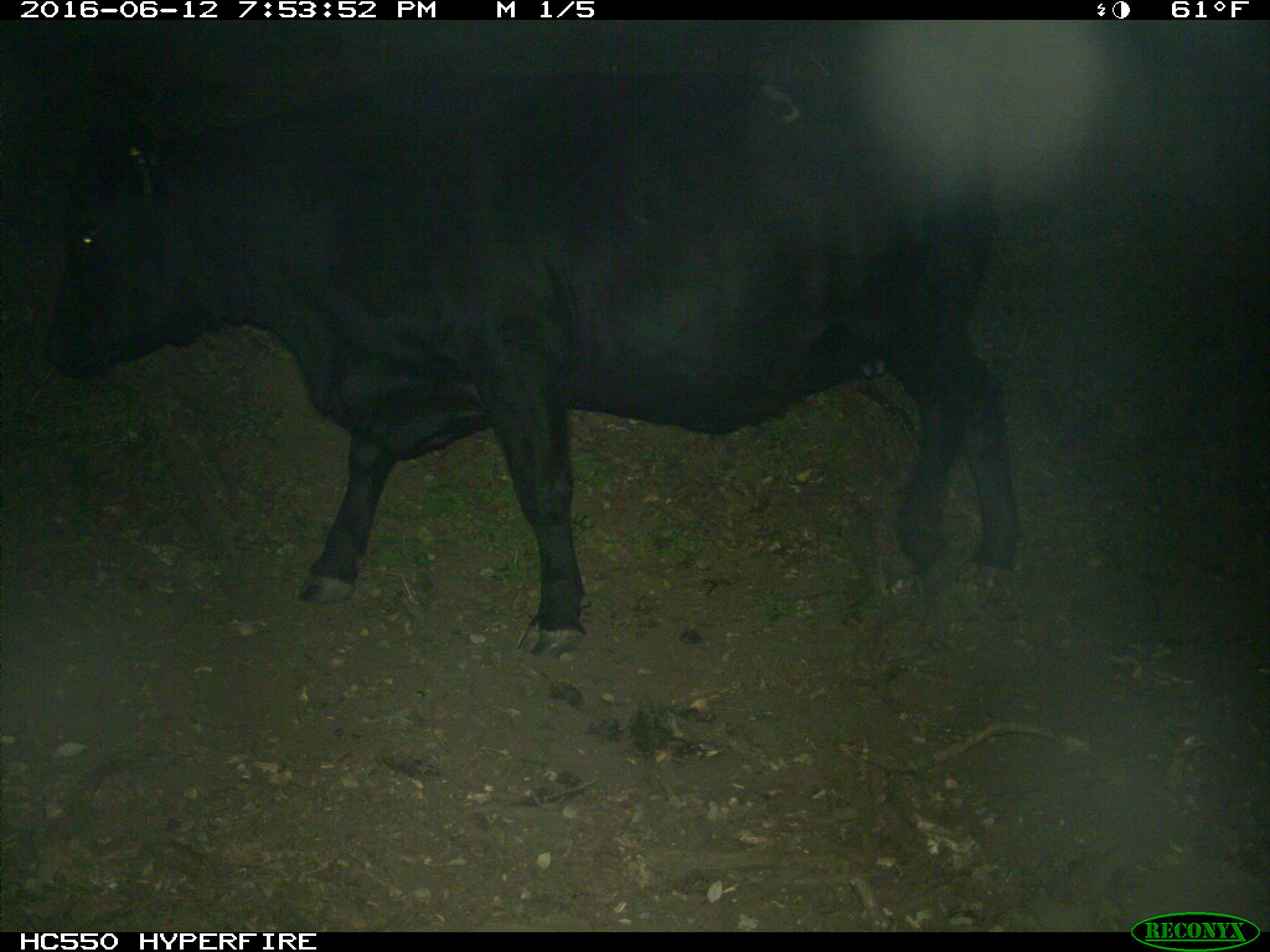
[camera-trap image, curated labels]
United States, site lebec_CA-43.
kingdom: Animalia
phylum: Chordata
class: Mammalia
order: Artiodactyla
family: Bovidae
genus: Bos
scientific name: Bos taurus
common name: domestic cow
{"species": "Bos taurus (domestic cow)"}